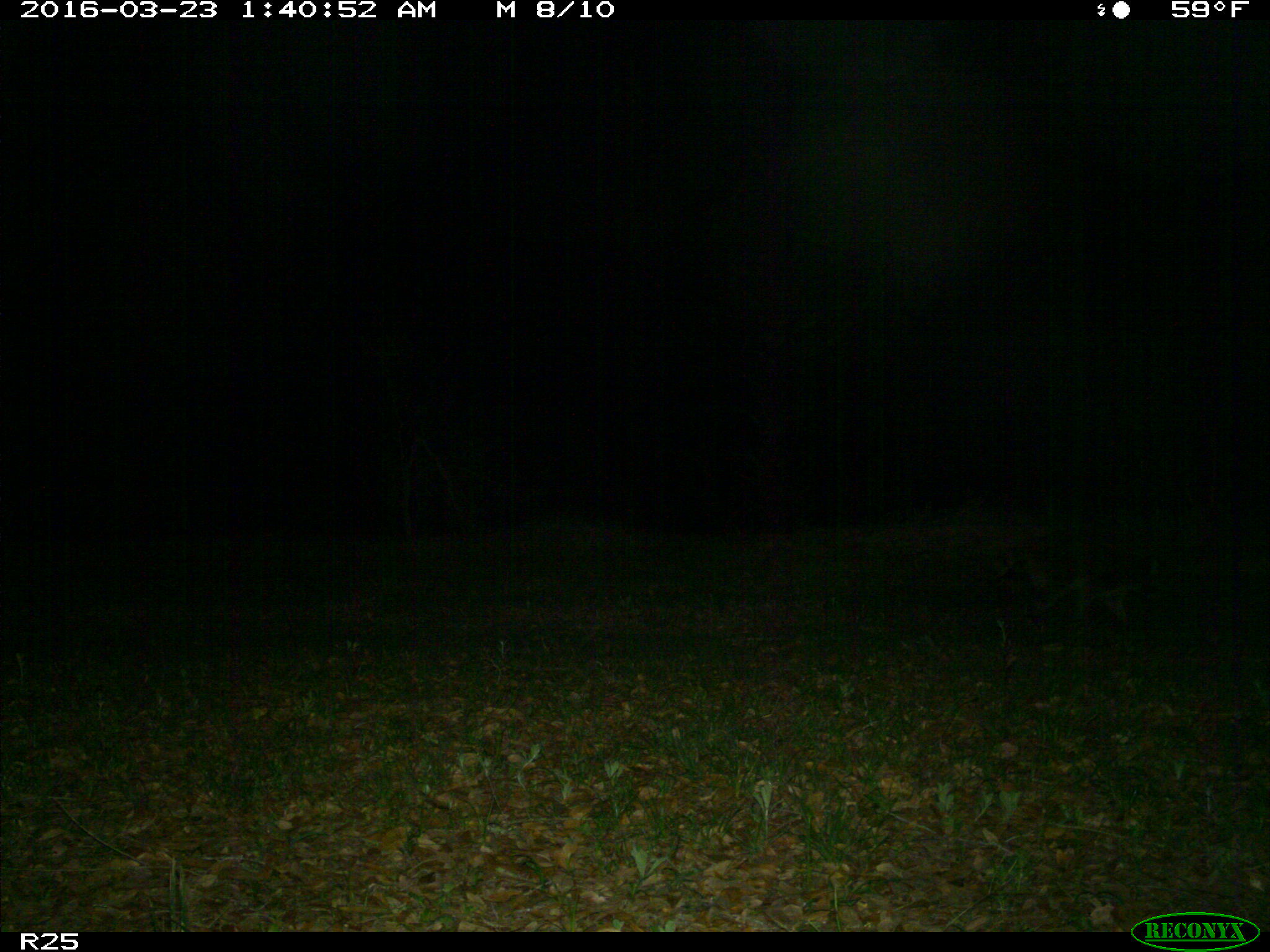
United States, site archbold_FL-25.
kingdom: Animalia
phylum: Chordata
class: Mammalia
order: Carnivora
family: Procyonidae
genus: Procyon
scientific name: Procyon lotor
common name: common raccoon